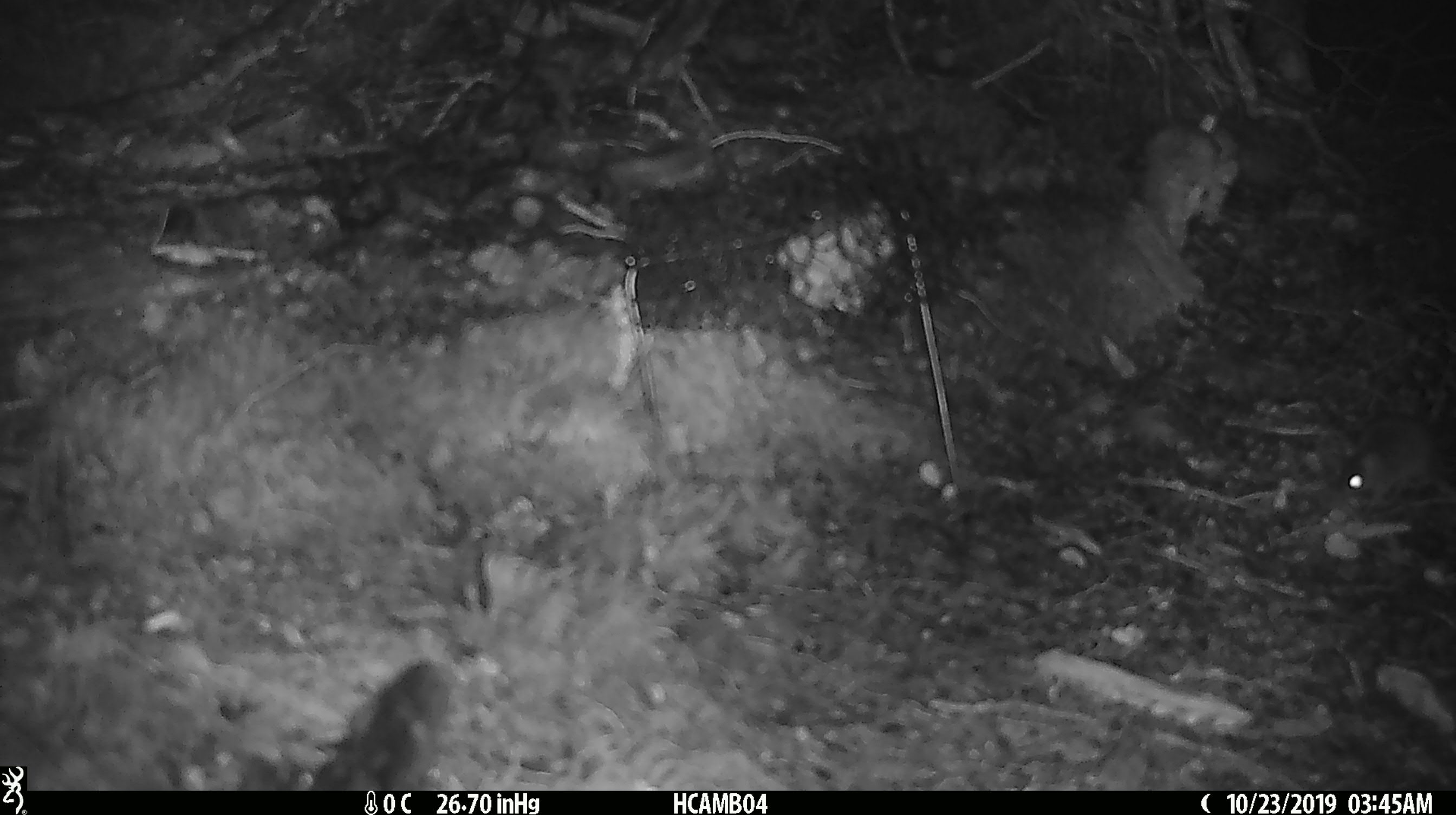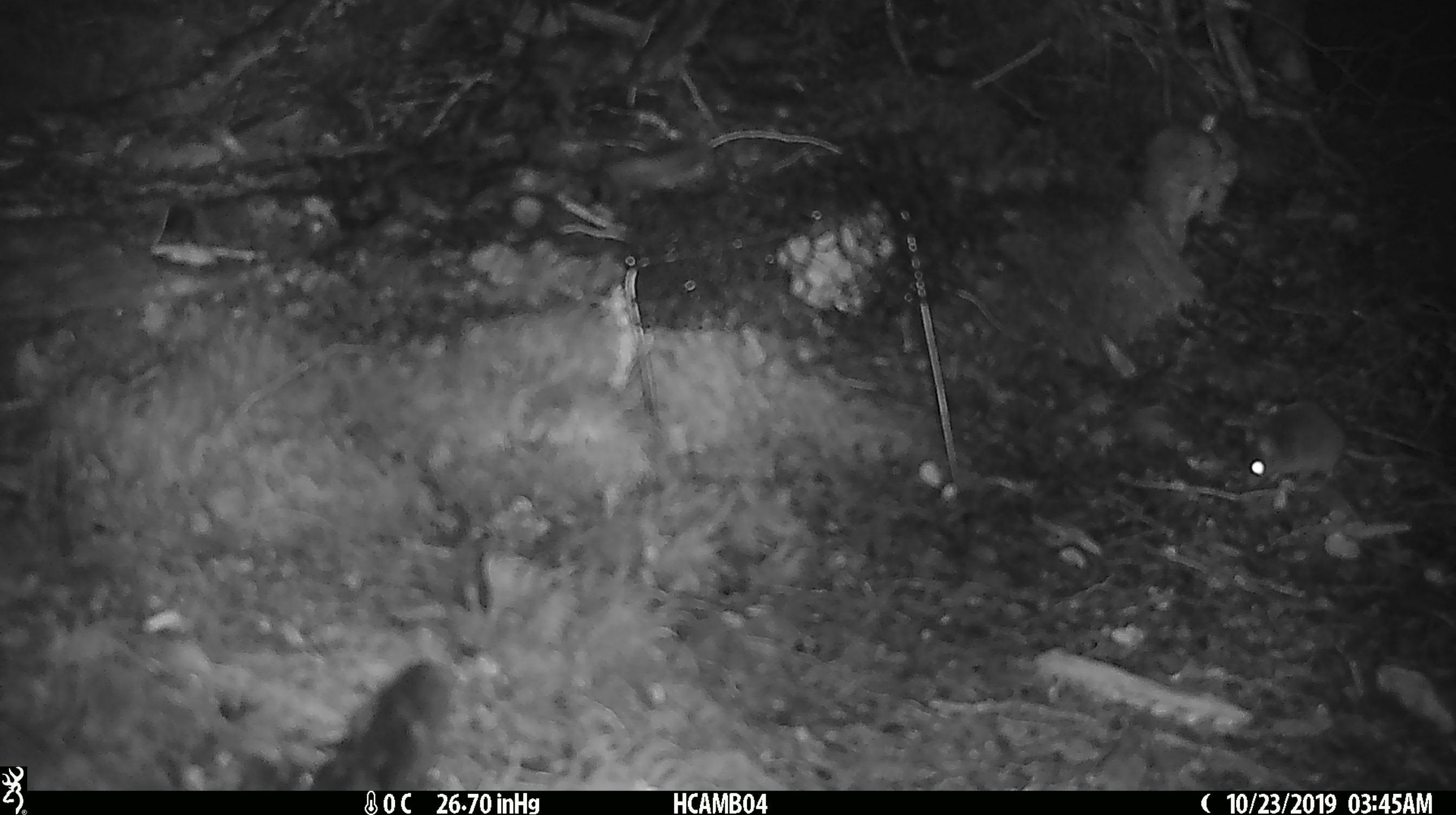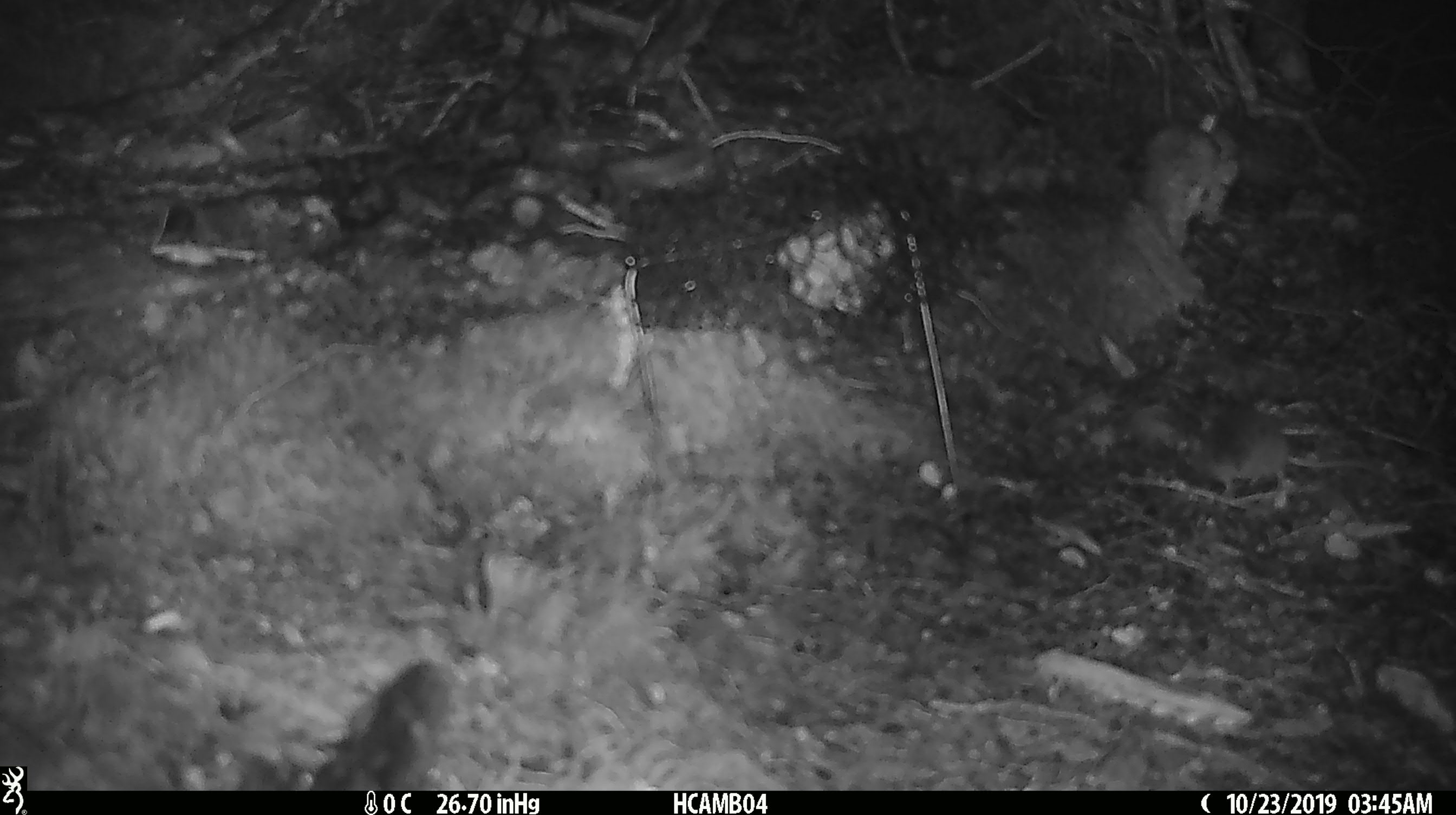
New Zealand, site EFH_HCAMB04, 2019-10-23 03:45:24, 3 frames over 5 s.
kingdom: Animalia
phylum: Chordata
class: Mammalia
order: Rodentia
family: Muridae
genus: Mus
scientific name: Mus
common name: mouse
Mouse (Mus).